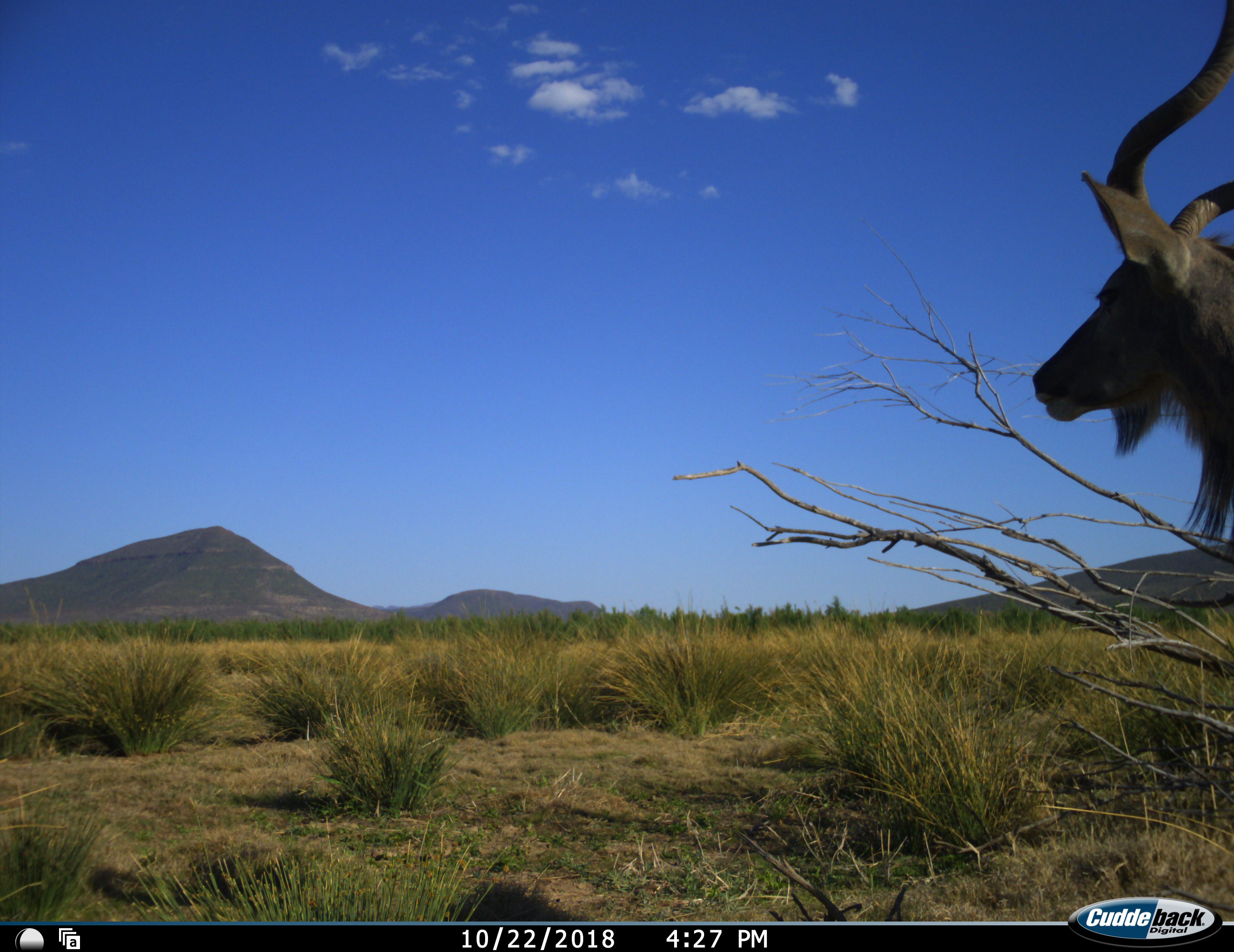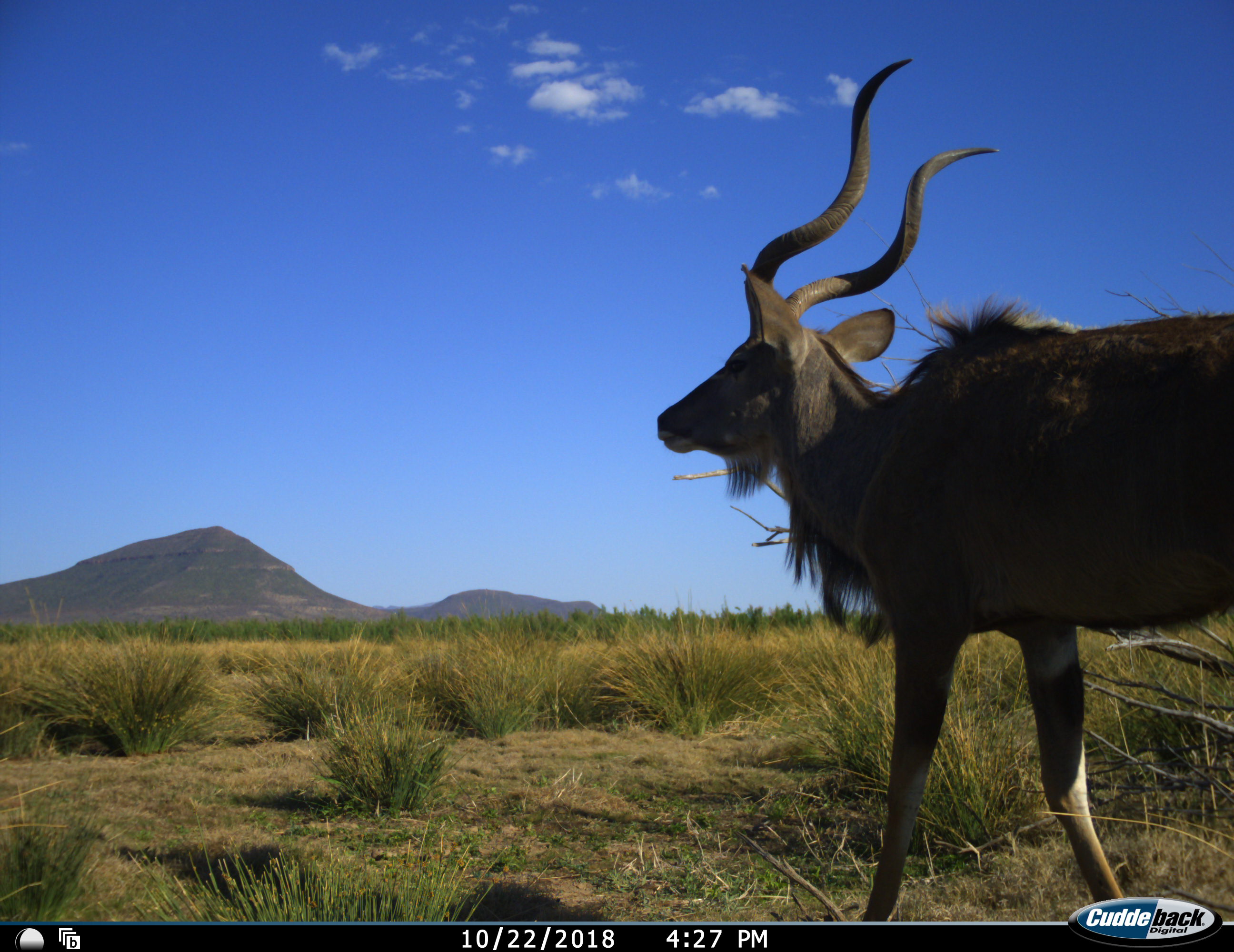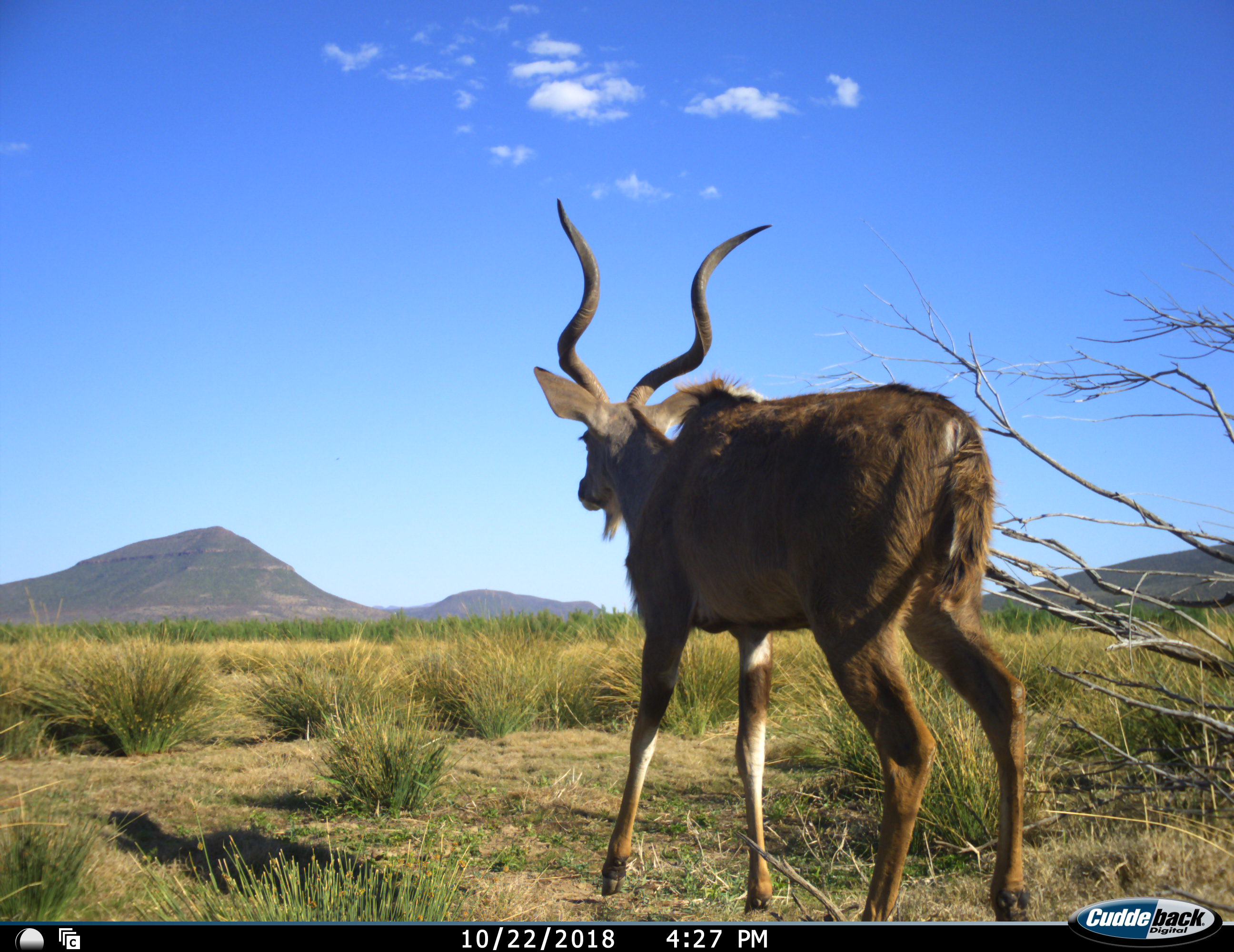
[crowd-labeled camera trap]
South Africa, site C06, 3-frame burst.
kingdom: Animalia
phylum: Chordata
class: Mammalia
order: Artiodactyla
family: Bovidae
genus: Tragelaphus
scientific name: Tragelaphus strepsiceros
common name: greater kudu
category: kudu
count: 1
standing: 22%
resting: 0%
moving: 89%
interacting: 0%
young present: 0%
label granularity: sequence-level